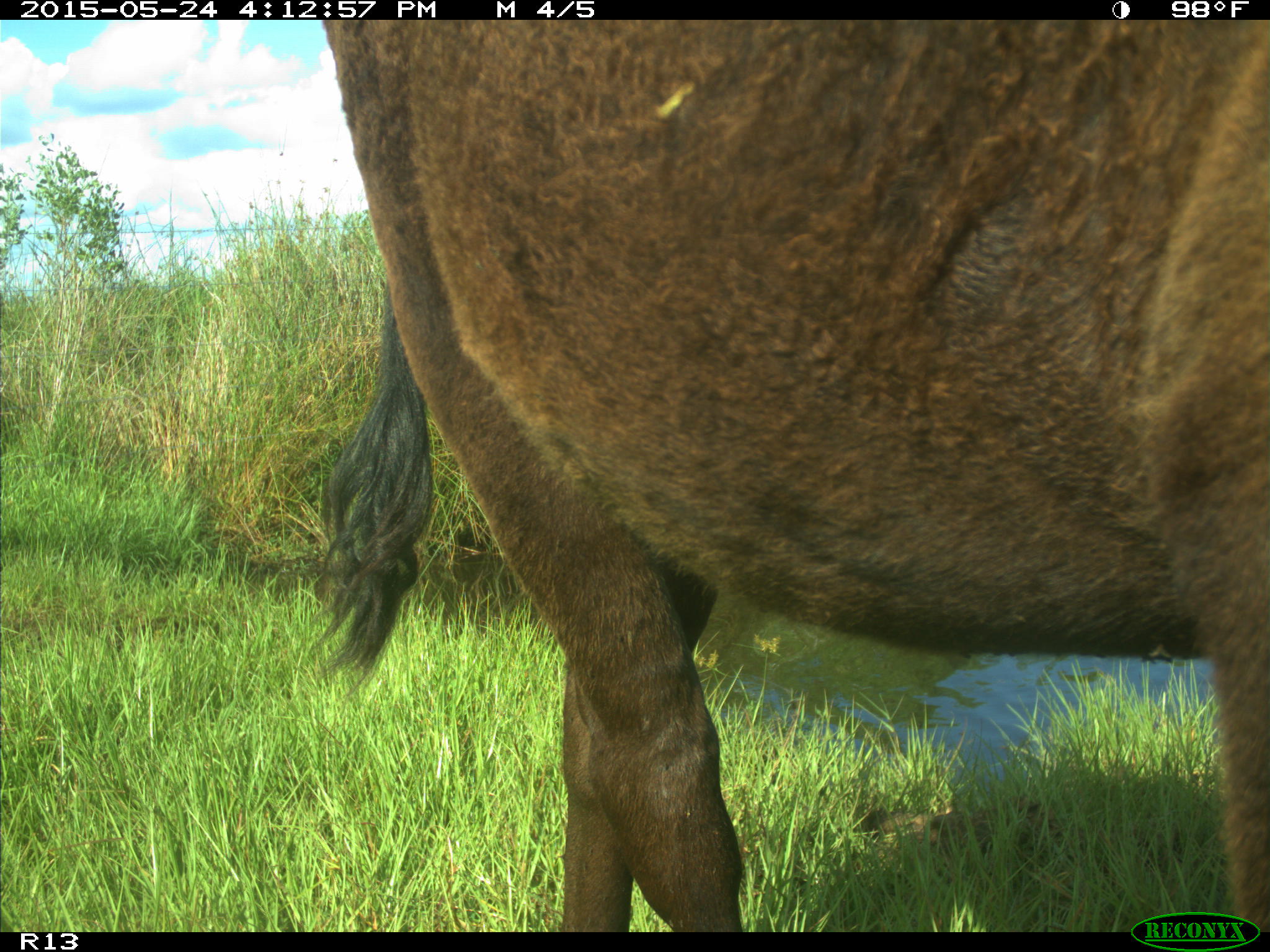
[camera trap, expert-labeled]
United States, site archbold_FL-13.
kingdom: Animalia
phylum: Chordata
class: Mammalia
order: Artiodactyla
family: Bovidae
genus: Bos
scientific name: Bos taurus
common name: domestic cow